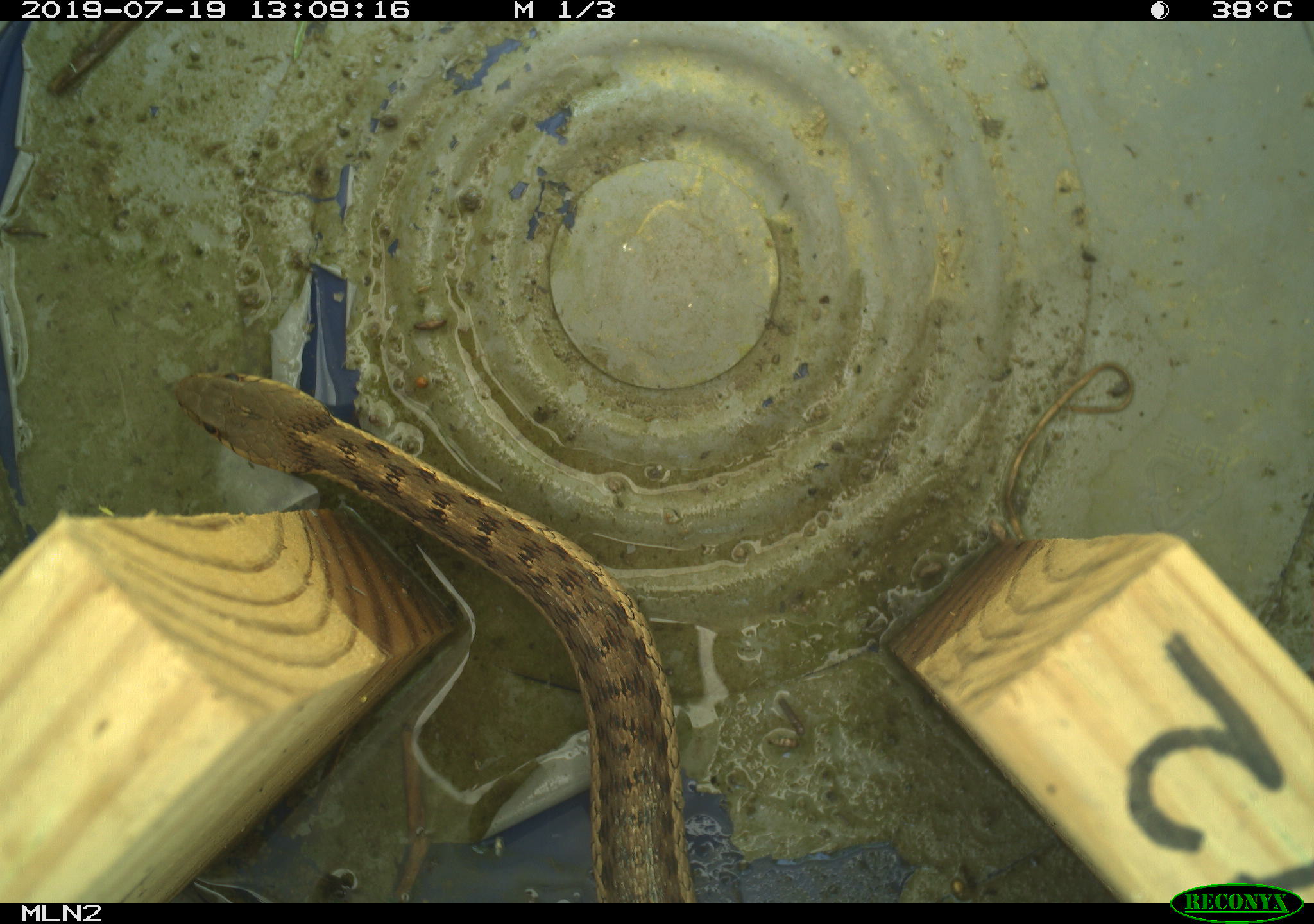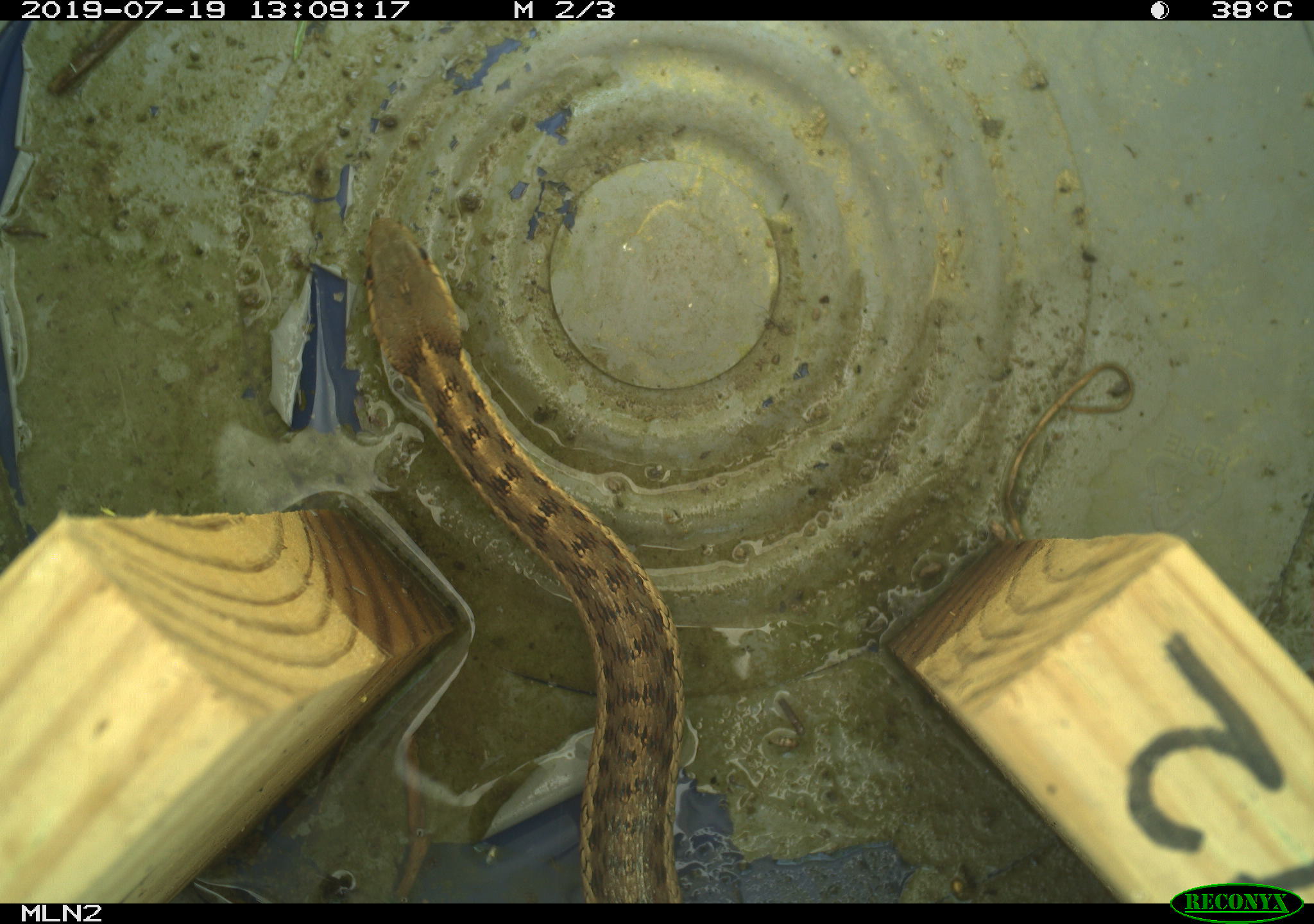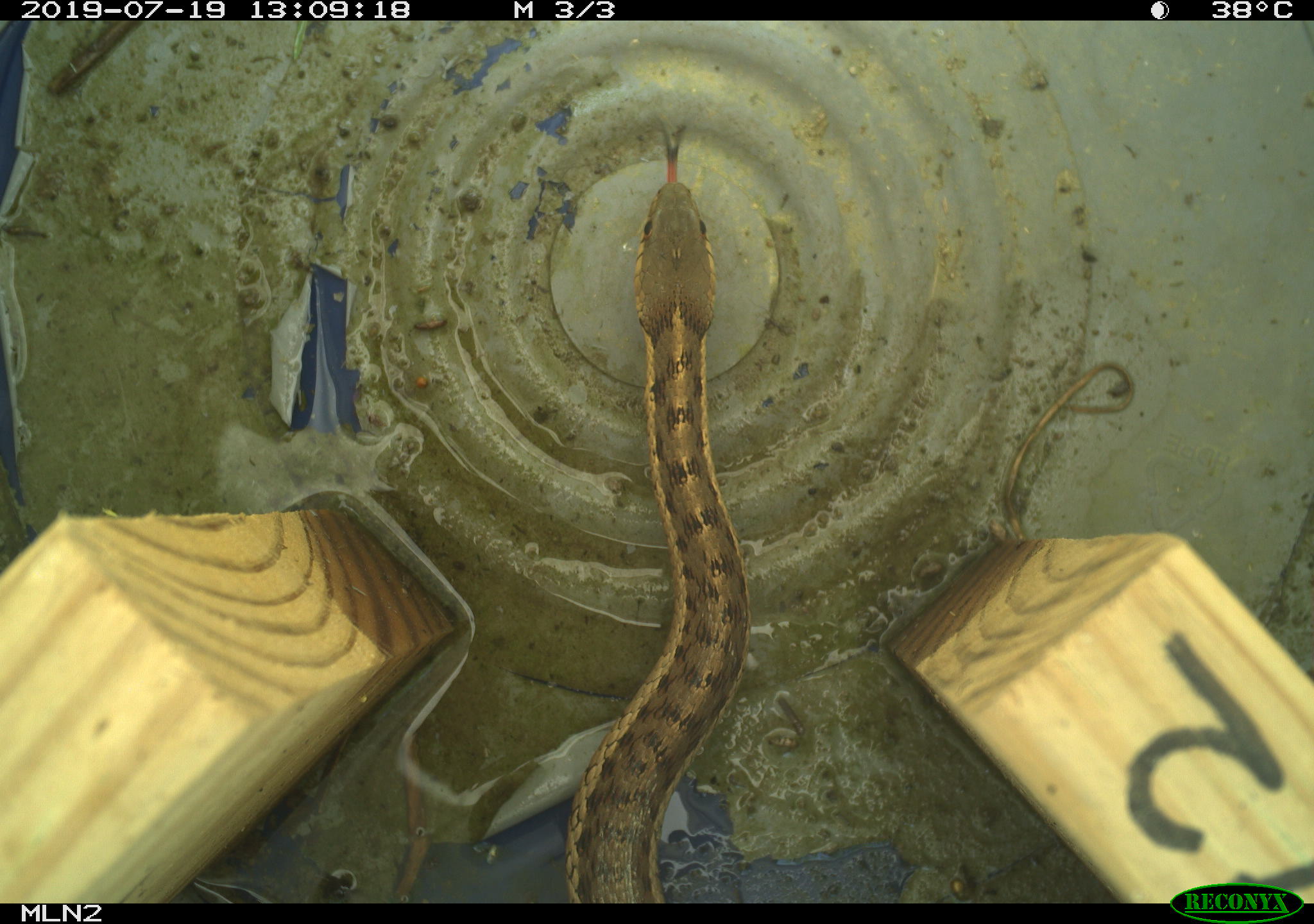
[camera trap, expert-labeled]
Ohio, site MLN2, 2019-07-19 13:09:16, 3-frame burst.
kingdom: Animalia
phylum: Chordata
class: Reptilia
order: Squamata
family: Colubridae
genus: Thamnophis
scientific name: Thamnophis sirtalis sirtalis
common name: eastern gartersnake